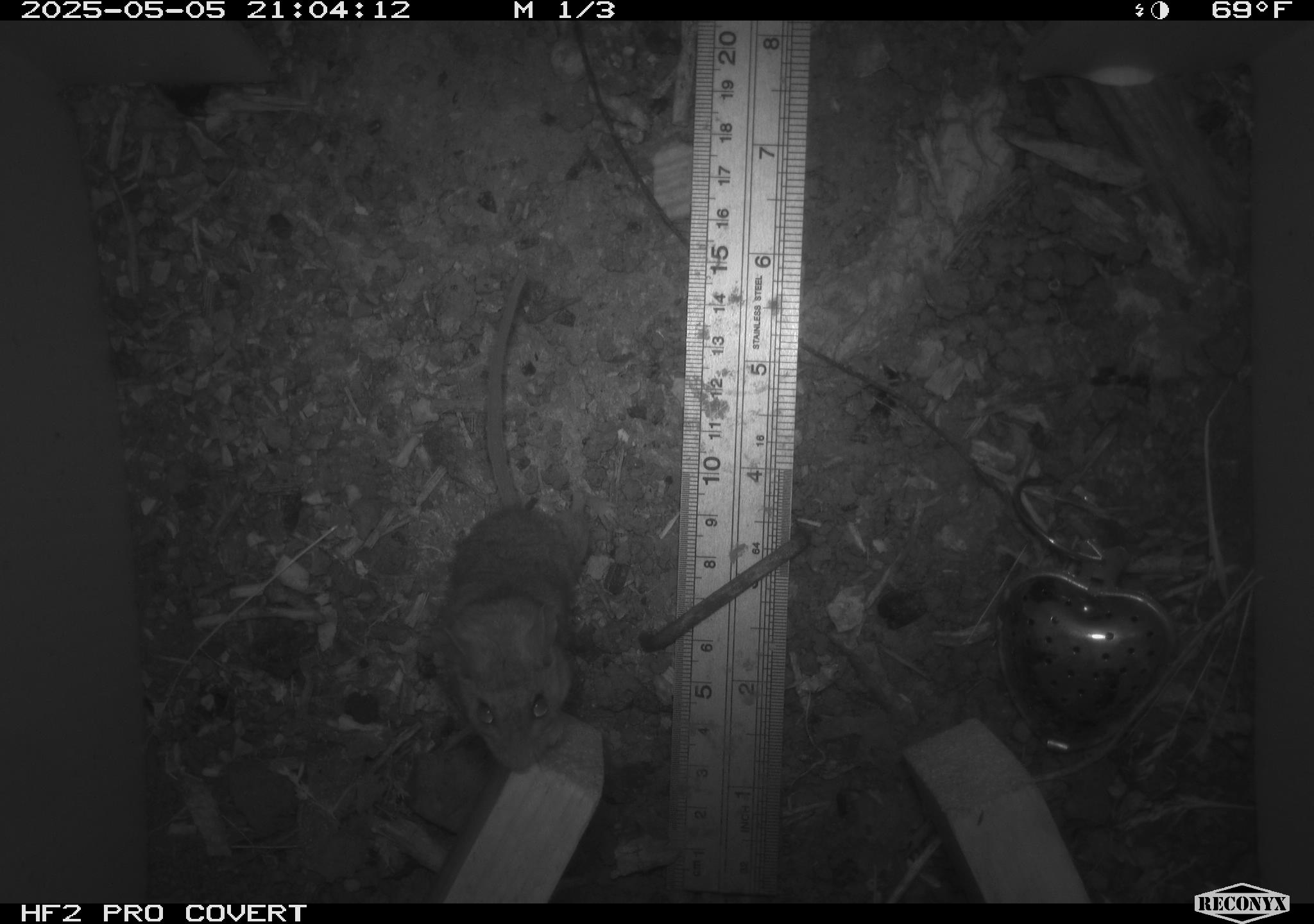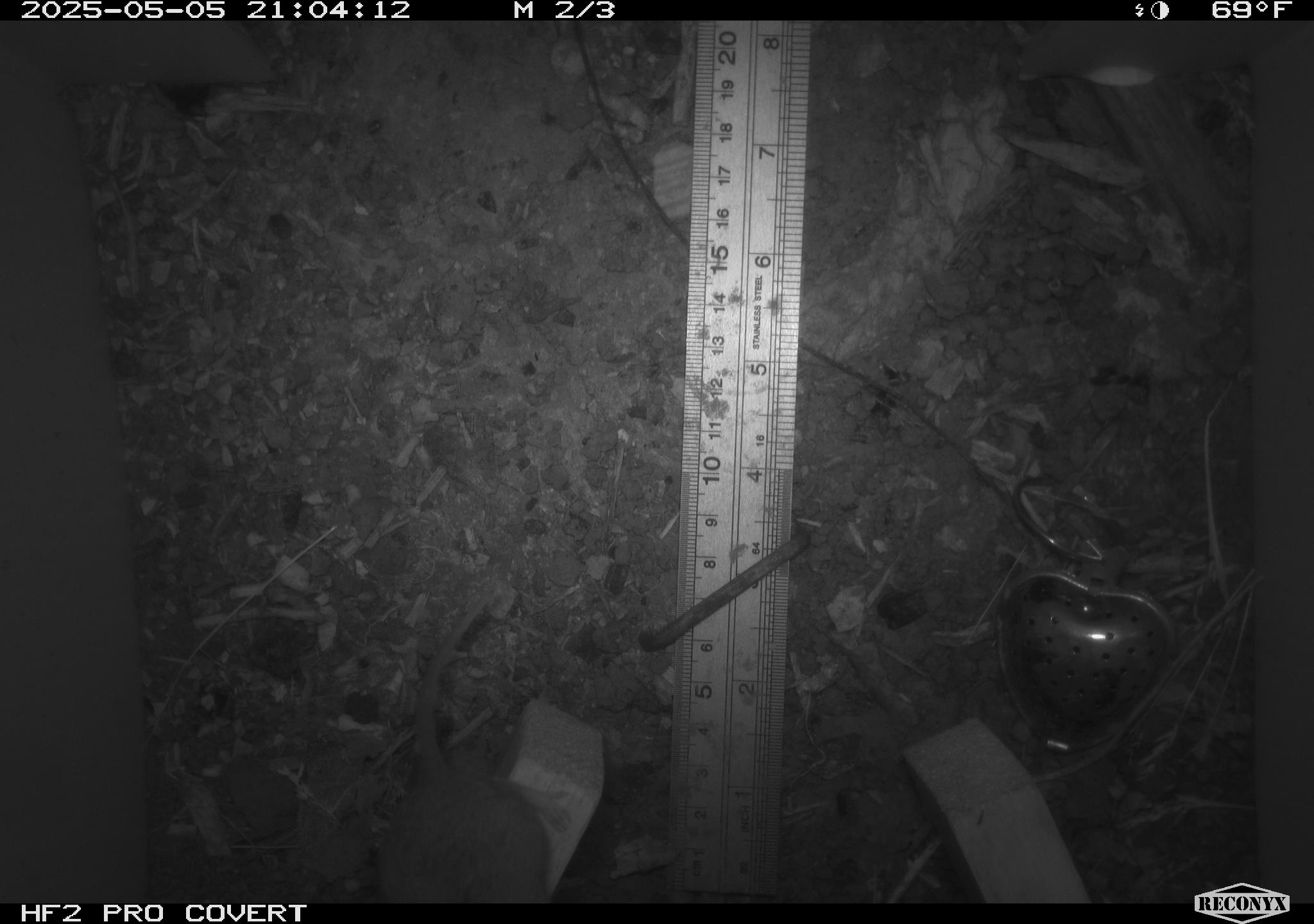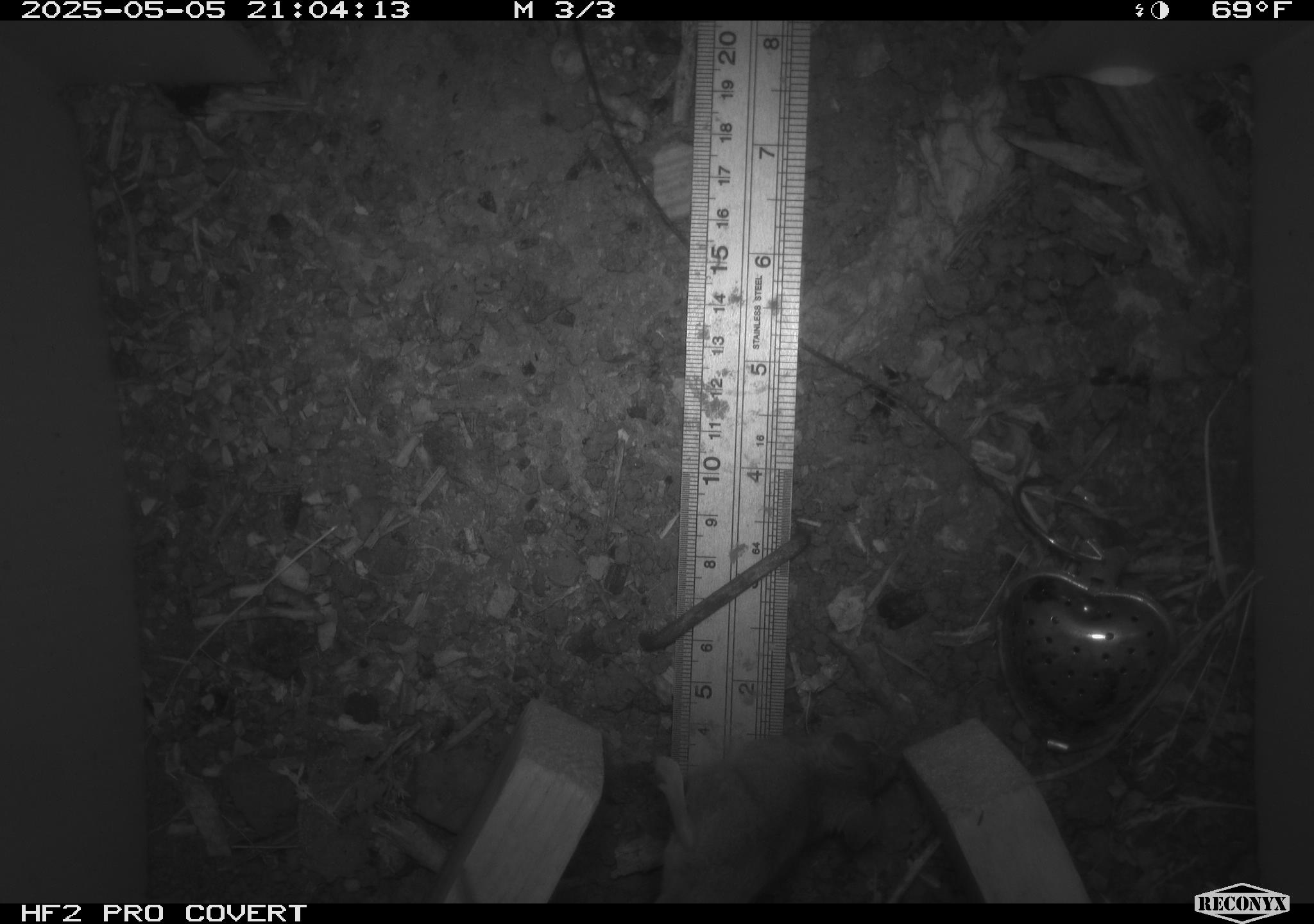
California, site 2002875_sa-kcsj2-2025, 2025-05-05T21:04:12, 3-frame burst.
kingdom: Animalia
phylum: Chordata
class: Mammalia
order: Rodentia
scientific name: Rodentia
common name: rodent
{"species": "rodent (Rodentia)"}